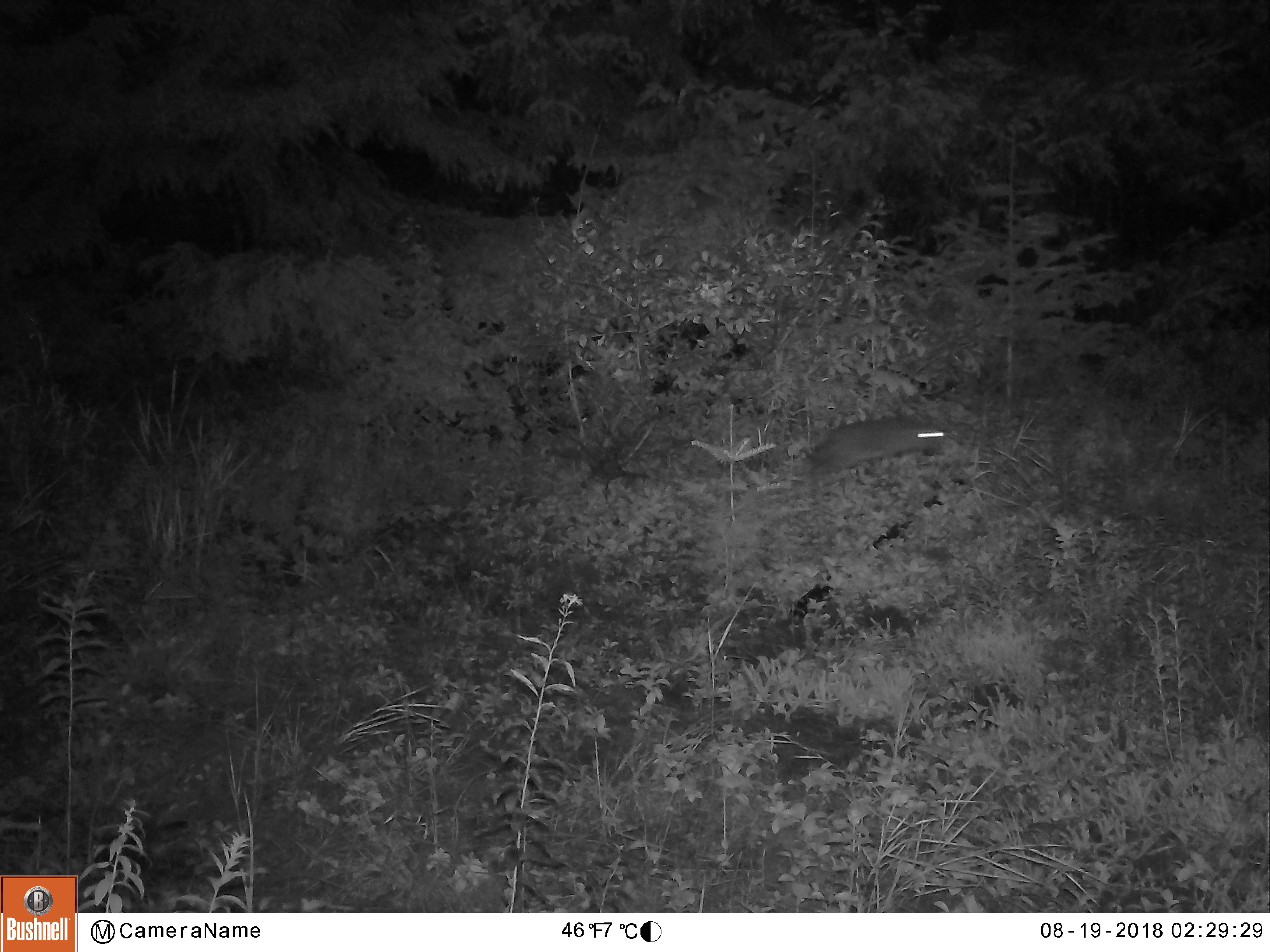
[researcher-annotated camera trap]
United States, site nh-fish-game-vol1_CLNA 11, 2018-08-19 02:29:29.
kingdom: Animalia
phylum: Chordata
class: Mammalia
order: Lagomorpha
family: Leporidae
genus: Lepus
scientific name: Lepus americanus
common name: snowshoe hare